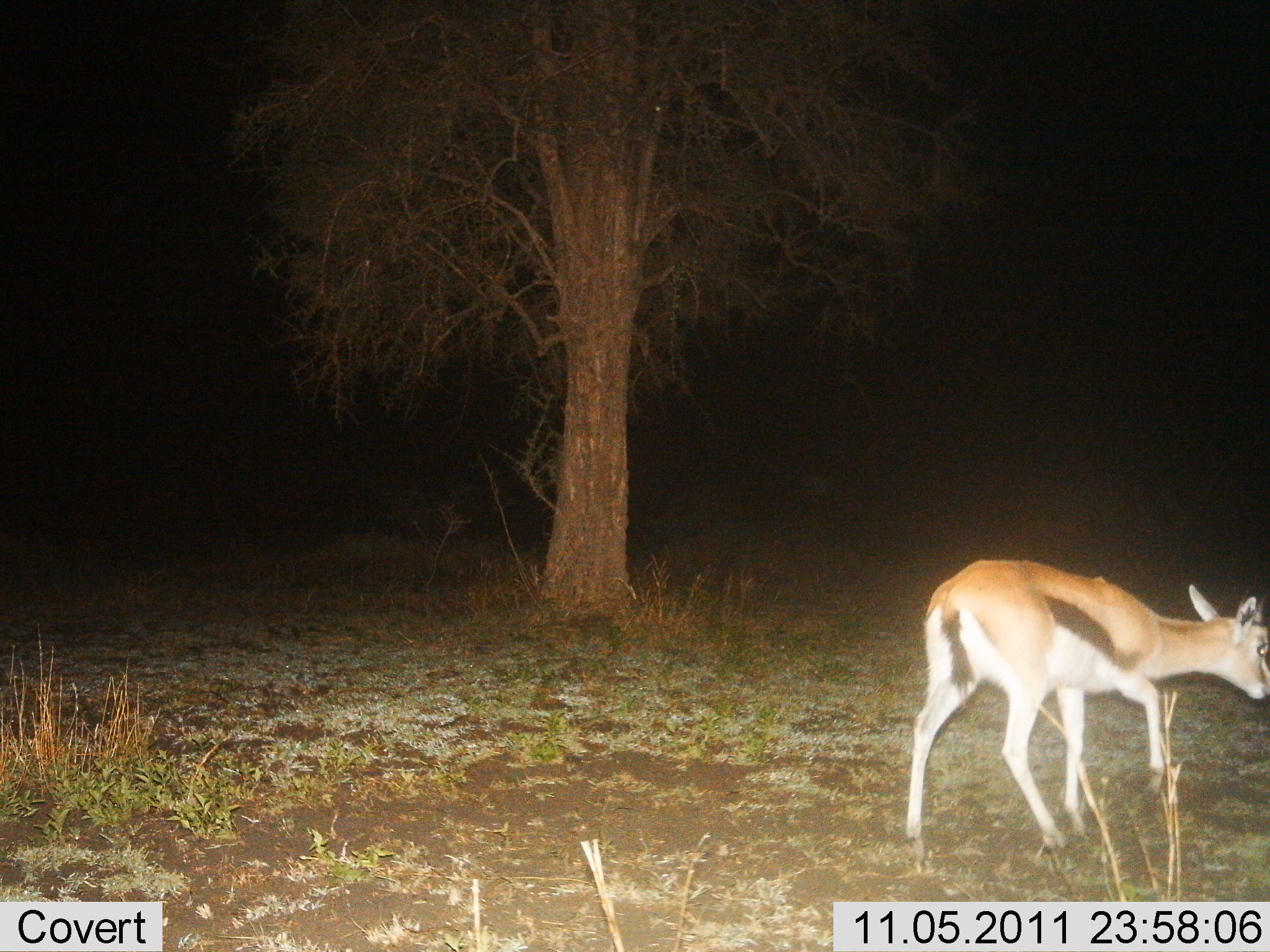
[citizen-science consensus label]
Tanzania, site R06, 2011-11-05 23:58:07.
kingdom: Animalia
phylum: Chordata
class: Mammalia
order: Artiodactyla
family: Bovidae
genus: Eudorcas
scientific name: Eudorcas thomsonii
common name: thomson's gazelle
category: gazellethomsons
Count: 1.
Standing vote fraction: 27%.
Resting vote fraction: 0%.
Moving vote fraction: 73%.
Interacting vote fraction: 0%.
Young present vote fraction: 0%.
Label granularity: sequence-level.